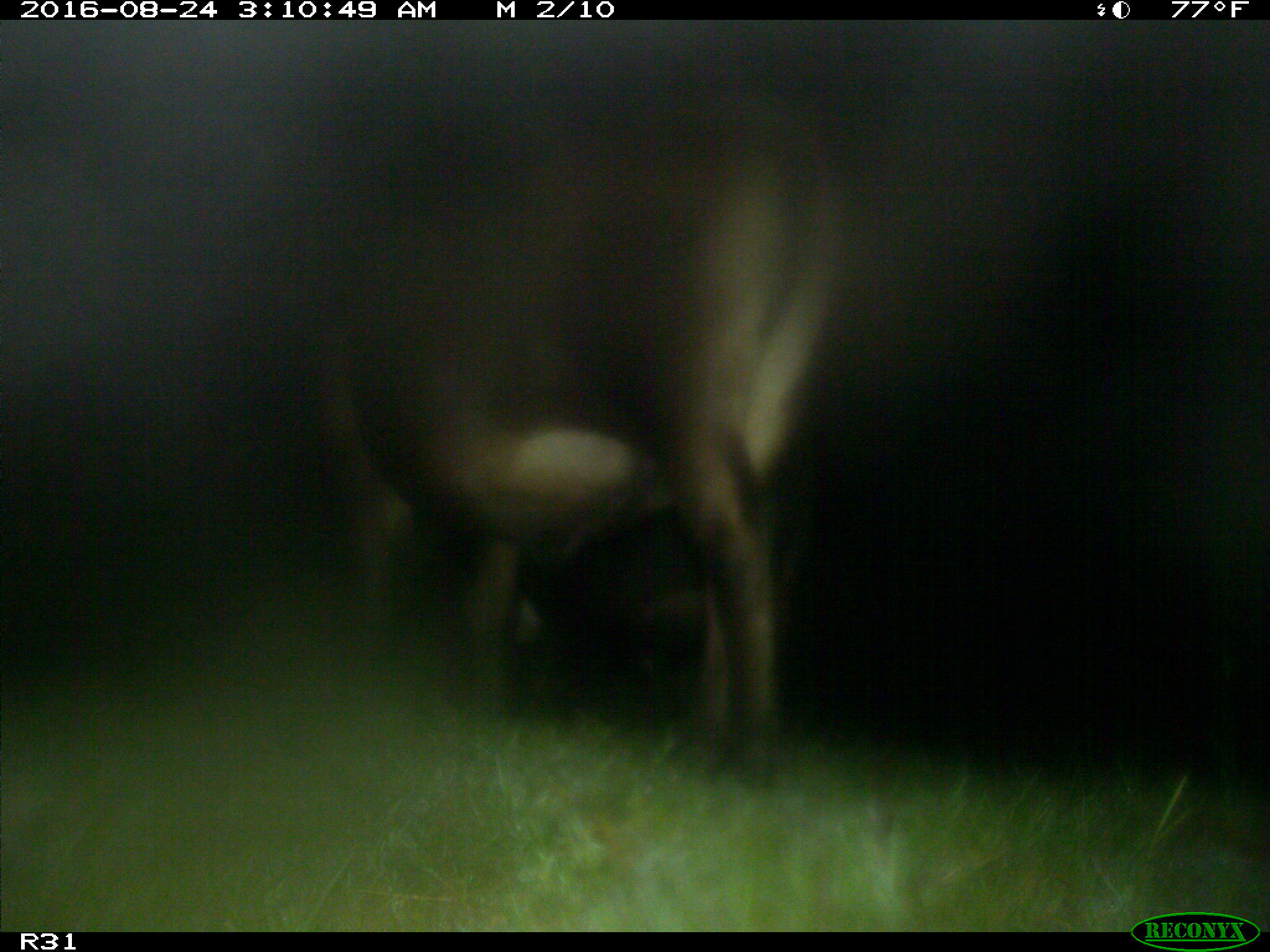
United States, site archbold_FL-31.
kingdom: Animalia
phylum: Chordata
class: Mammalia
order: Artiodactyla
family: Bovidae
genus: Bos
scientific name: Bos taurus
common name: domestic cow